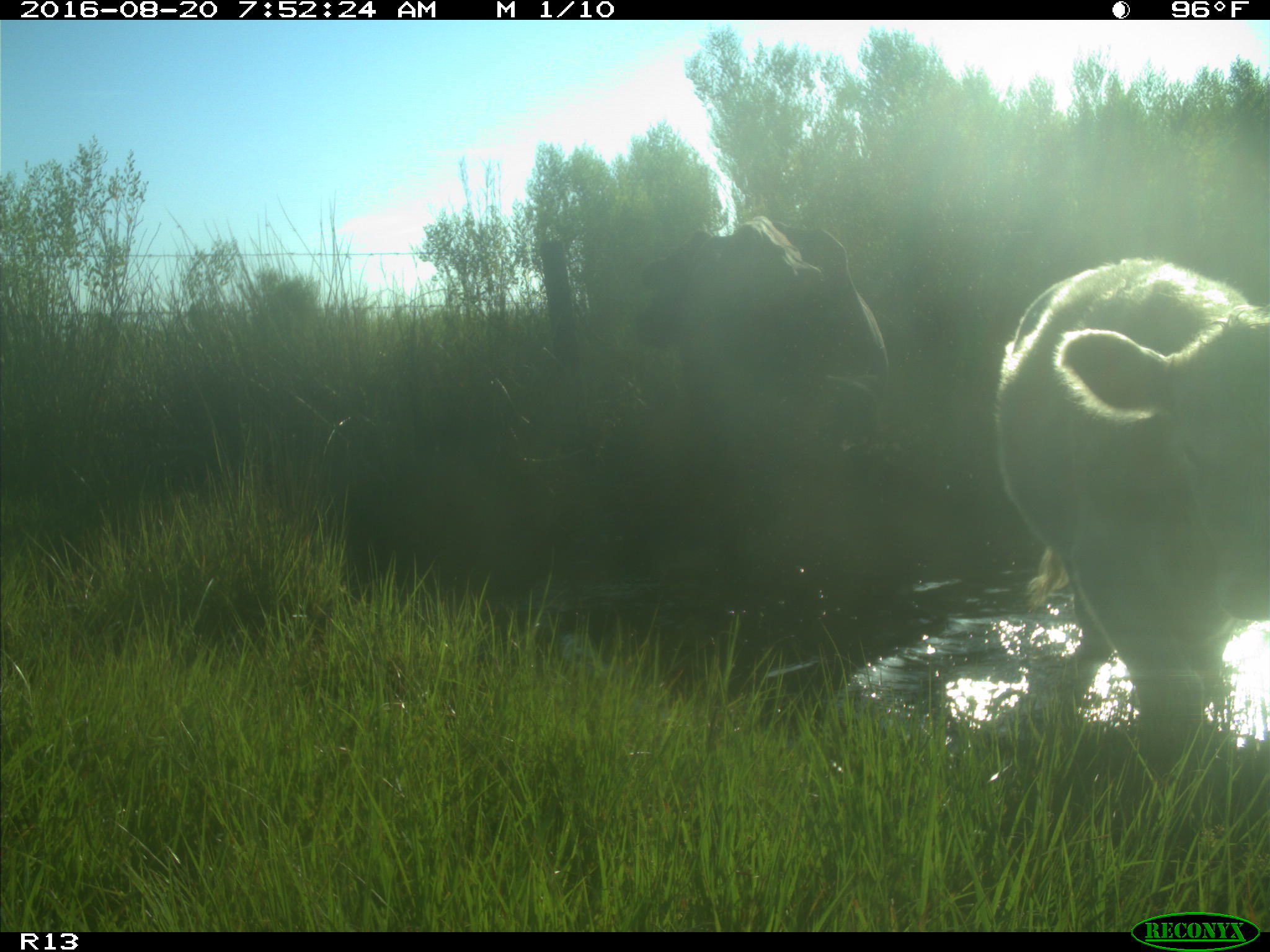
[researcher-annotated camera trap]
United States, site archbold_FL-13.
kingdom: Animalia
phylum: Chordata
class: Mammalia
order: Artiodactyla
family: Bovidae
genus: Bos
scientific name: Bos taurus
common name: domestic cow